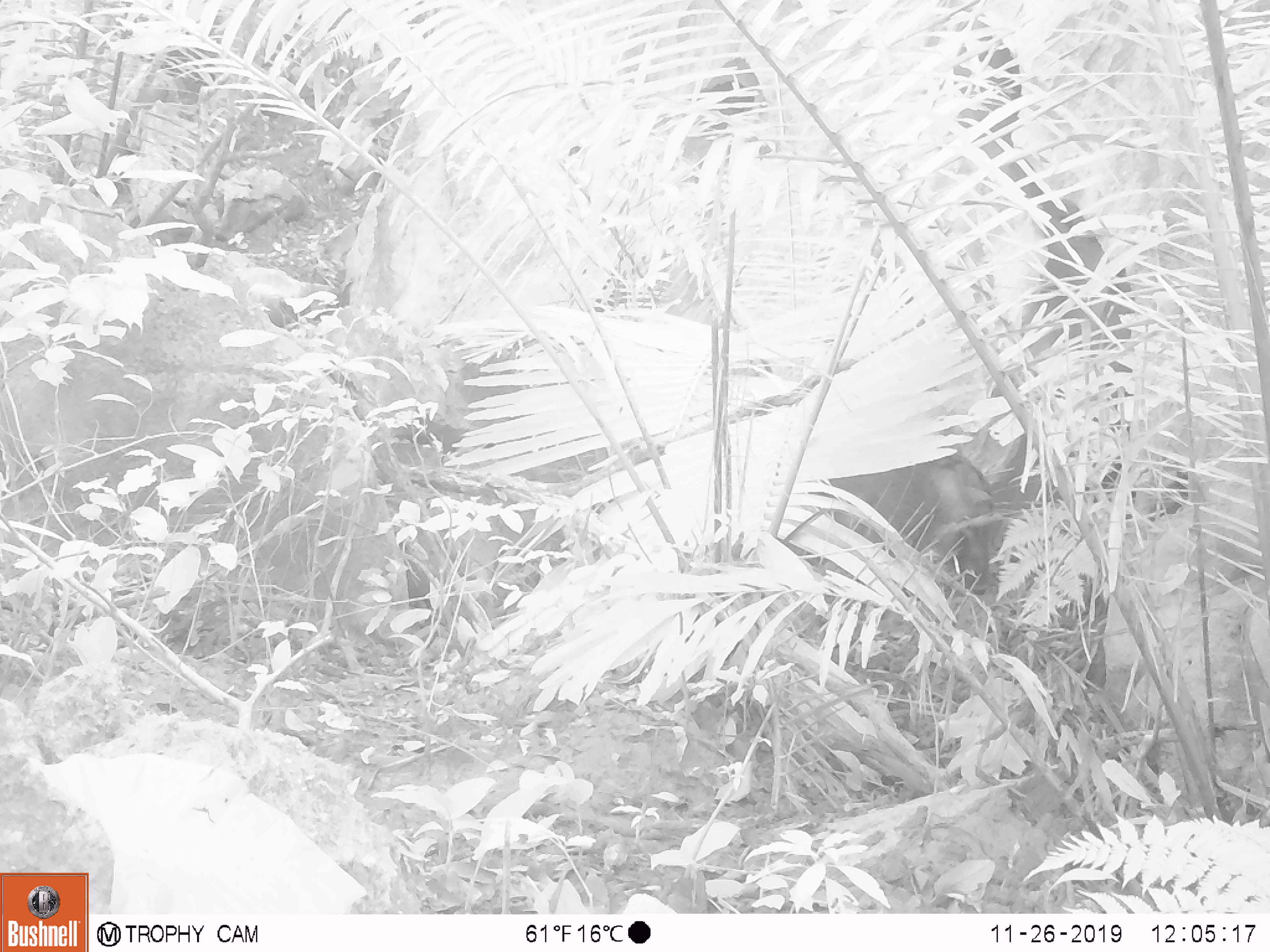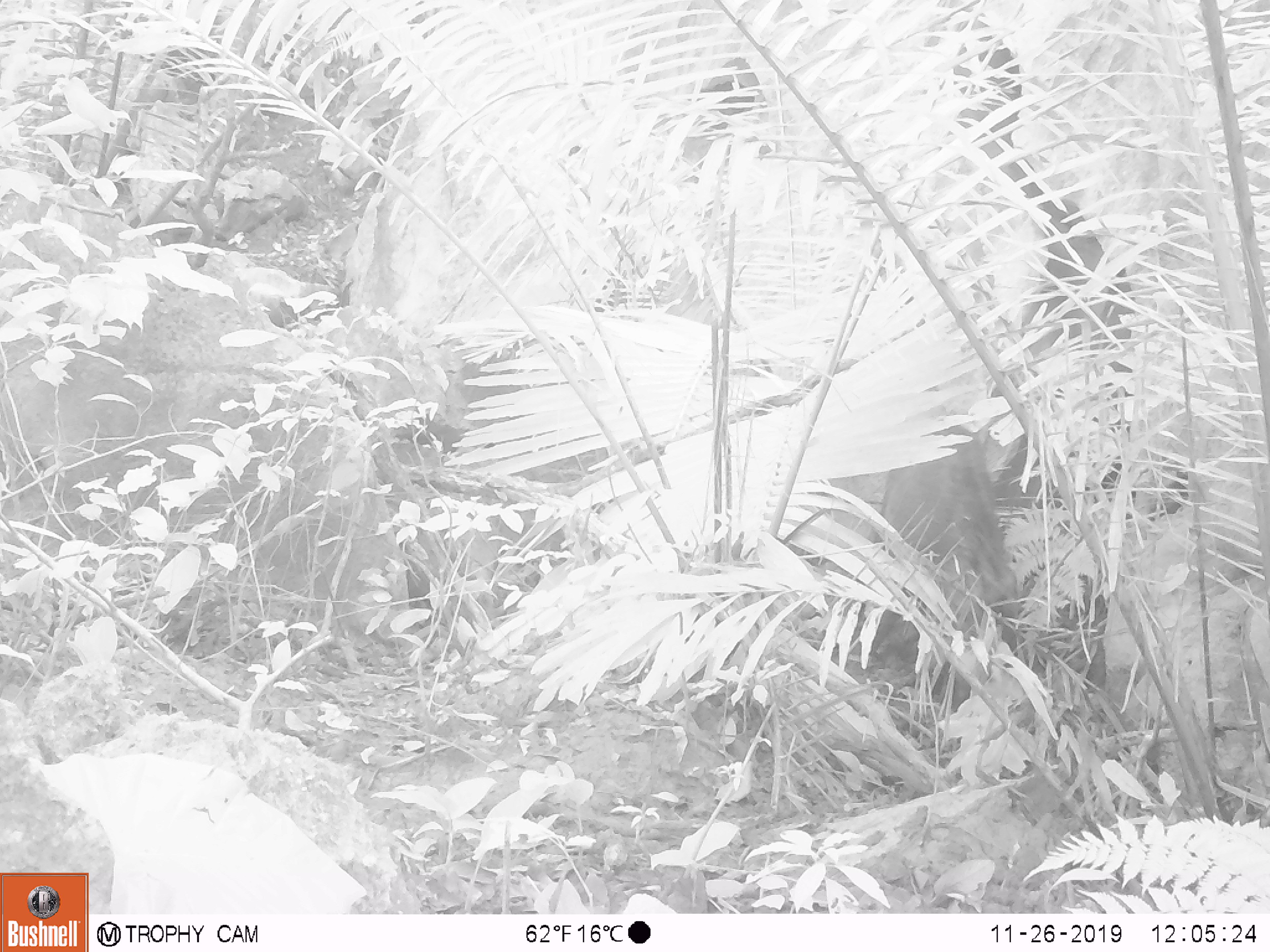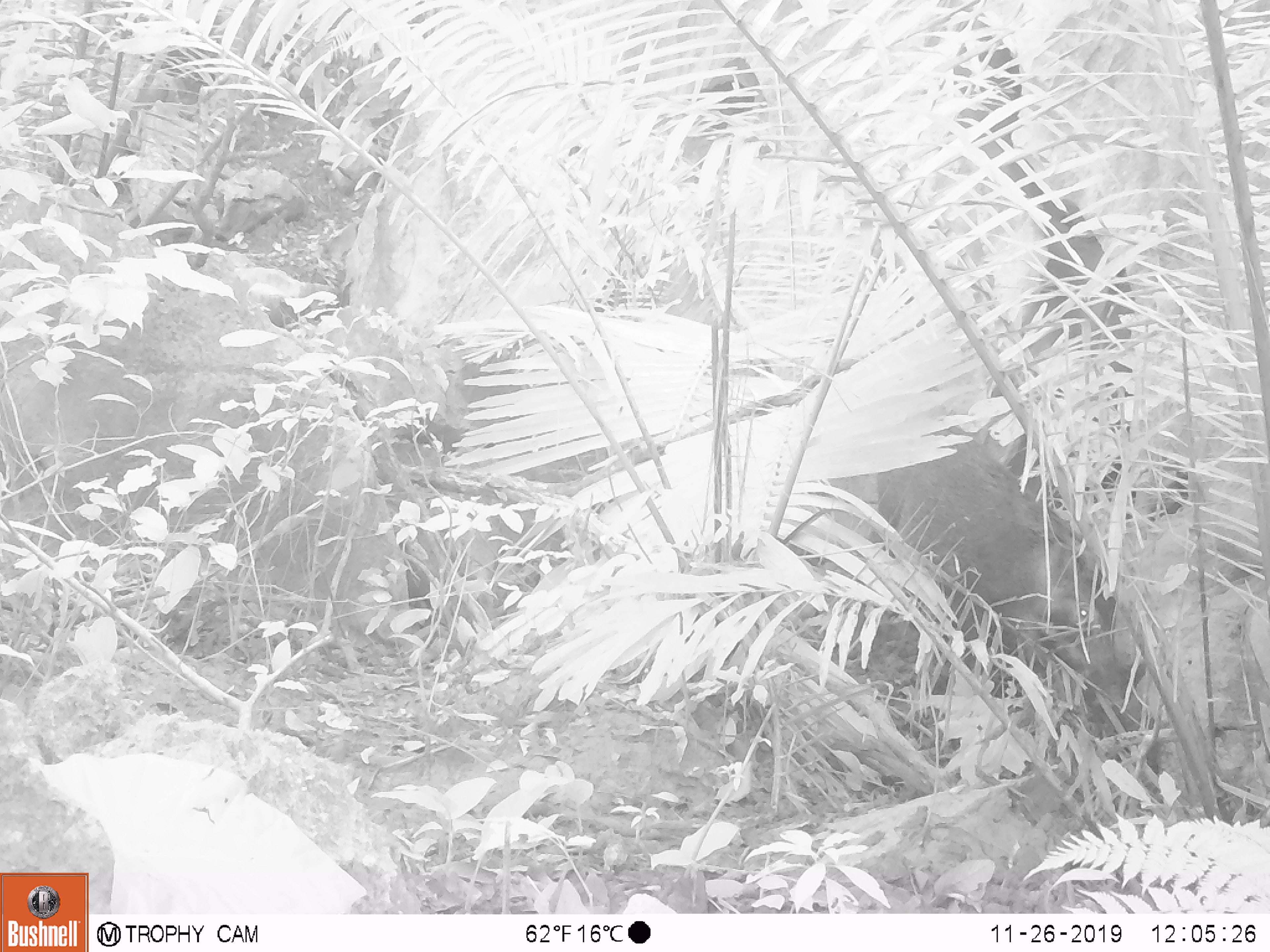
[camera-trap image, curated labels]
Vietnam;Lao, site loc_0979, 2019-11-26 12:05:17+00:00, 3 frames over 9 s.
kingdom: Animalia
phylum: Chordata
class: Mammalia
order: Artiodactyla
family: Suidae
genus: Sus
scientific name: Sus scrofa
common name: eurasian wild pig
Eurasian wild pig (Sus scrofa). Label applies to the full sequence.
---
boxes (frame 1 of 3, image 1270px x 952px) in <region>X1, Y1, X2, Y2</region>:
eurasian wild pig: <region>810, 449, 1003, 594</region>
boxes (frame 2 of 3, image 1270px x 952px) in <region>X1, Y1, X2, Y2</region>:
eurasian wild pig: <region>864, 424, 1022, 710</region>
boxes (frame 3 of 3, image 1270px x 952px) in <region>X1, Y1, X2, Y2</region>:
eurasian wild pig: <region>864, 424, 1140, 714</region>